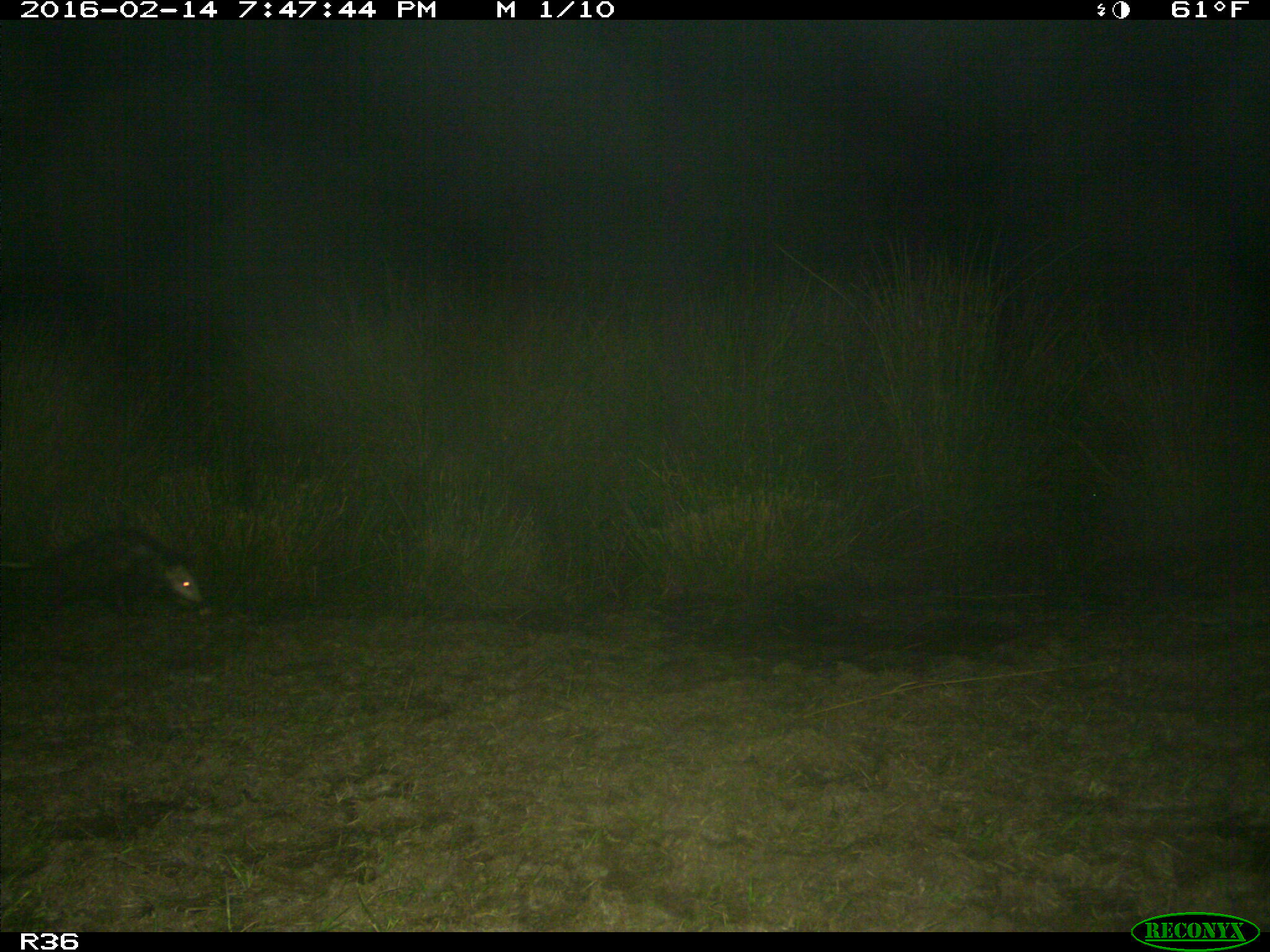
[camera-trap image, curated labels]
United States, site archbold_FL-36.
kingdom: Animalia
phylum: Chordata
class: Mammalia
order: Didelphimorphia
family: Didelphidae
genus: Didelphis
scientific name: Didelphis virginiana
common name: virginia opossum